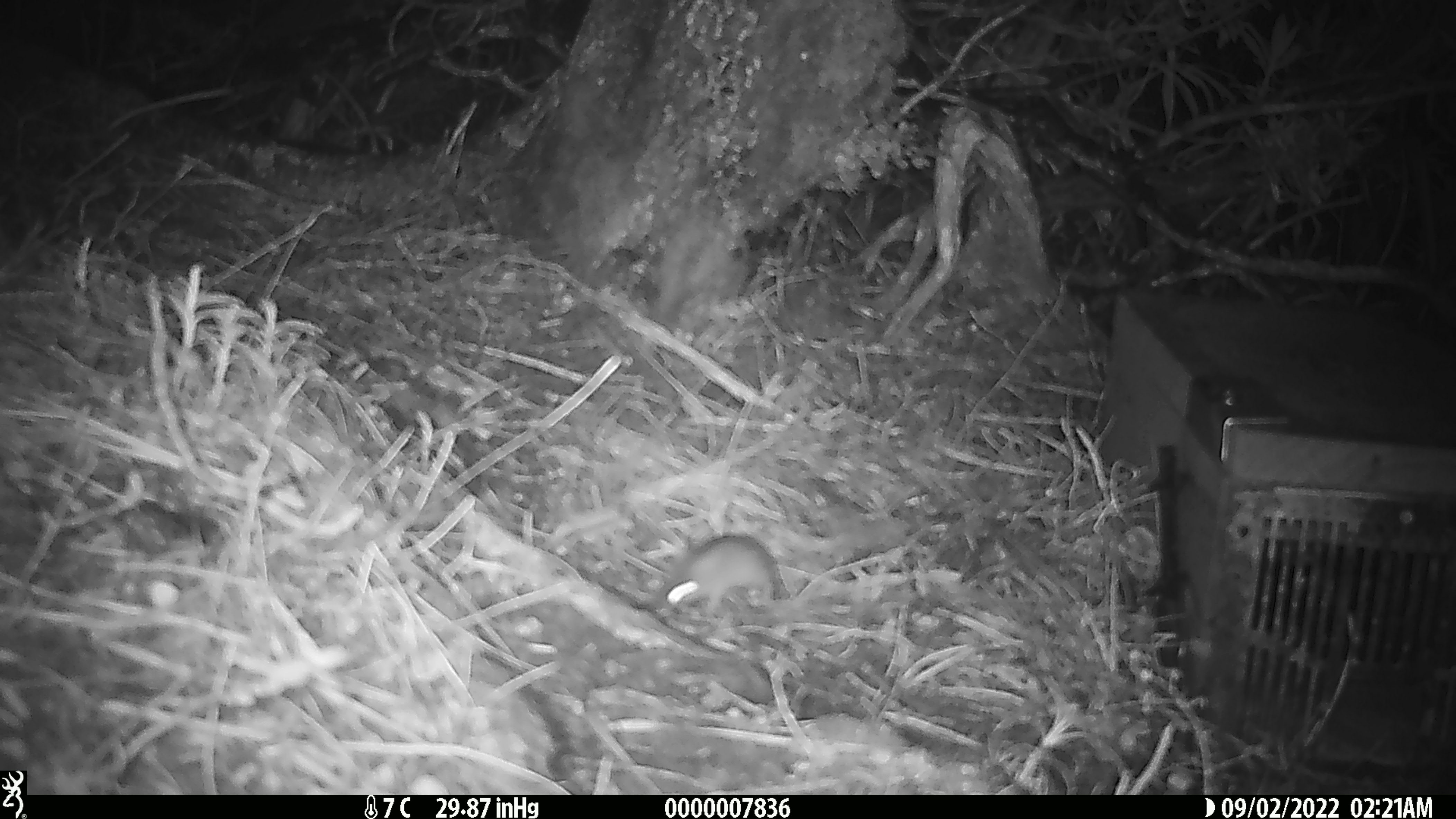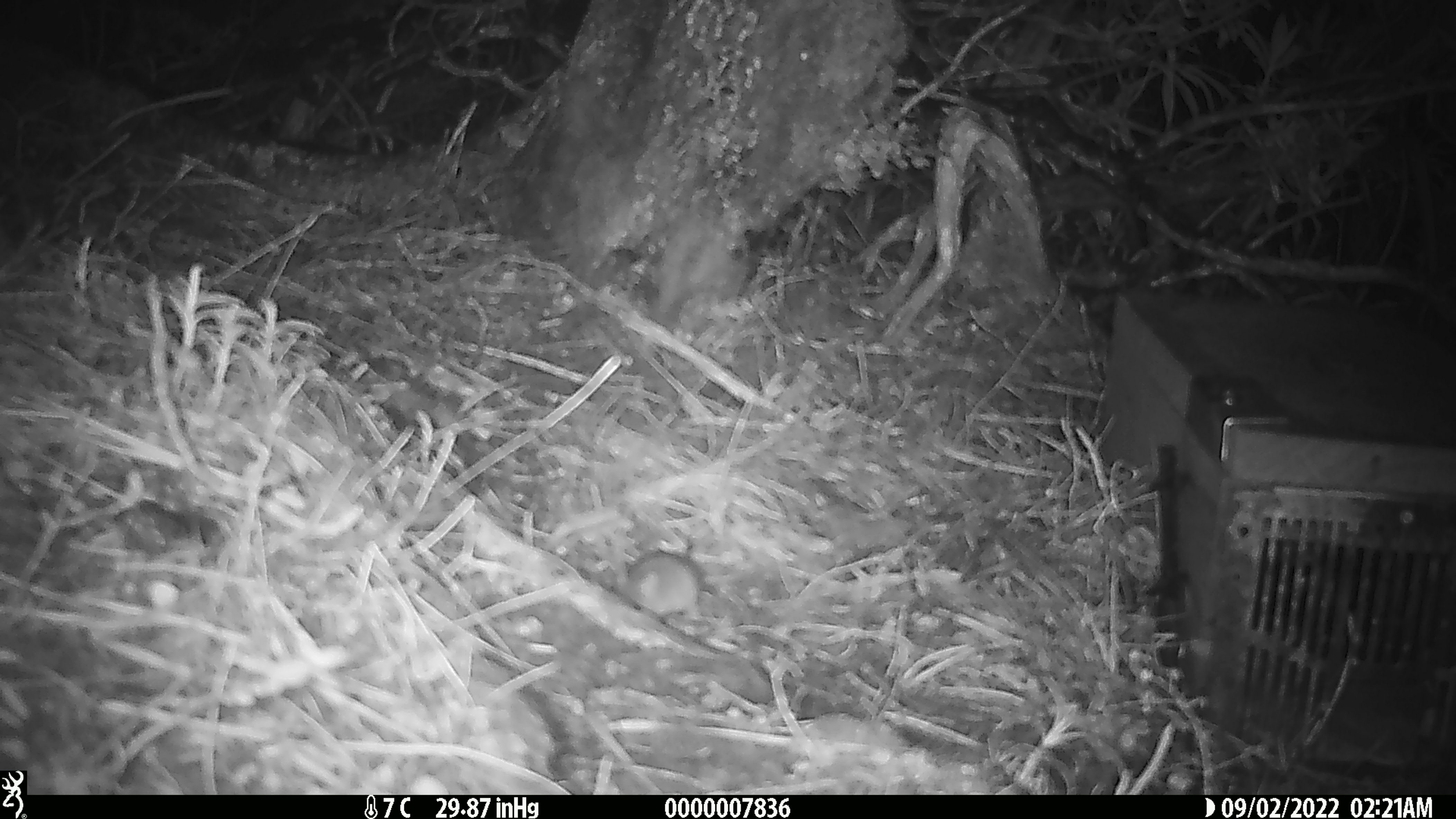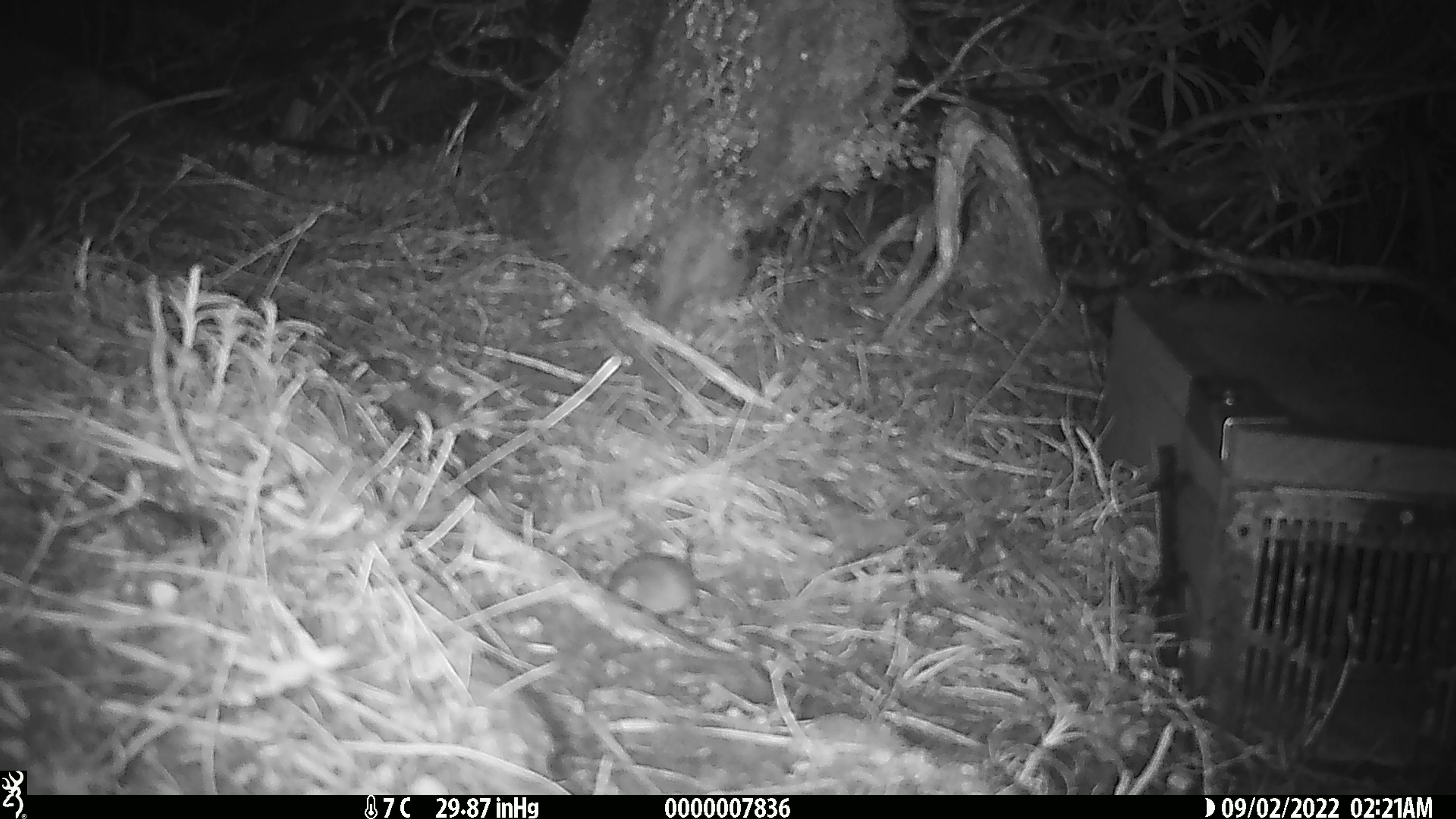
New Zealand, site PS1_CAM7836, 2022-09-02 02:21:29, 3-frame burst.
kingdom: Animalia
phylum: Chordata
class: Mammalia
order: Rodentia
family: Muridae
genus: Mus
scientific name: Mus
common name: mouse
Mouse (Mus).